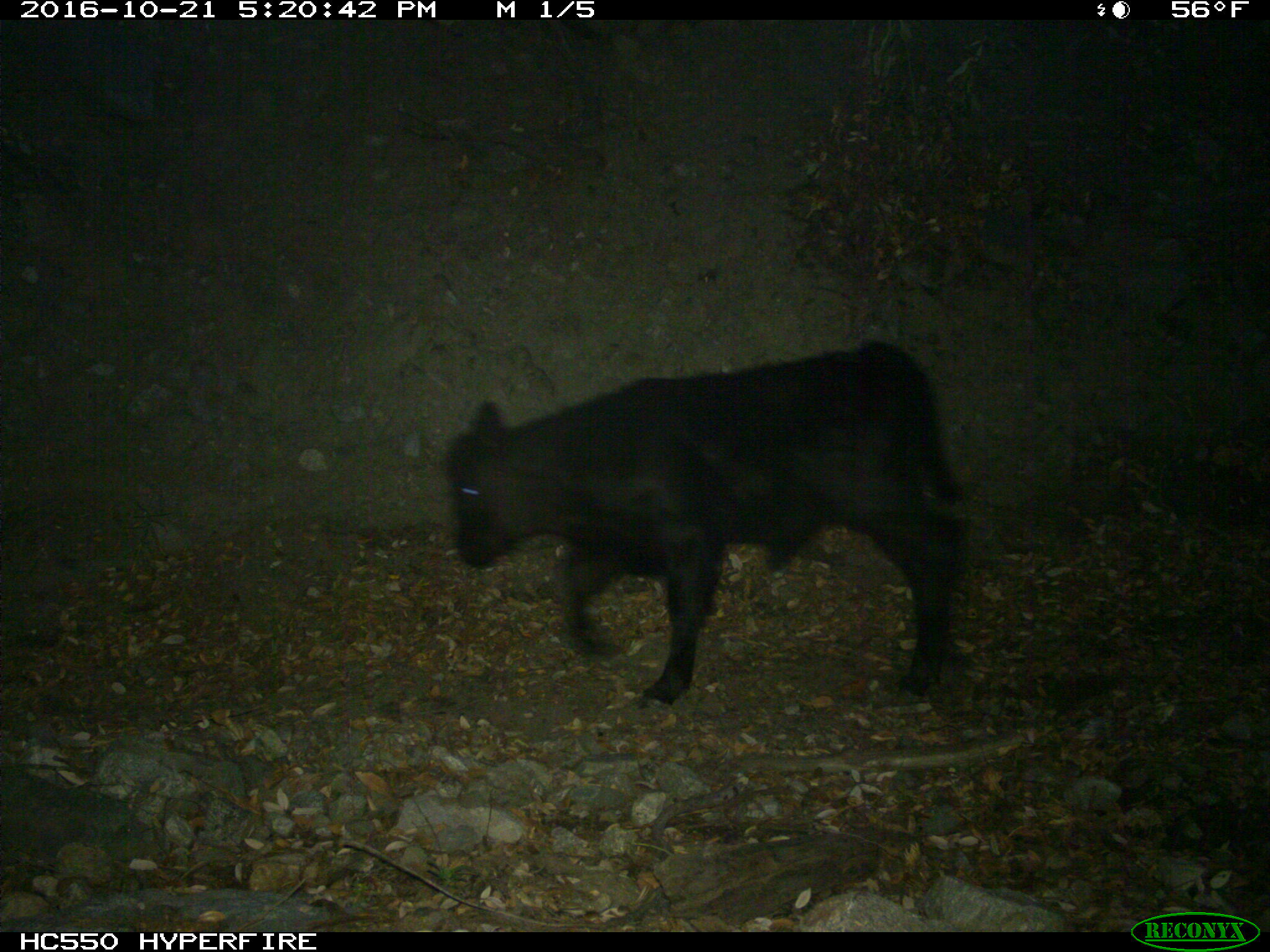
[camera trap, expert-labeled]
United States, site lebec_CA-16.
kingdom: Animalia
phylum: Chordata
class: Mammalia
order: Artiodactyla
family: Bovidae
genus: Bos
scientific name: Bos taurus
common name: domestic cow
Bos taurus (domestic cow).